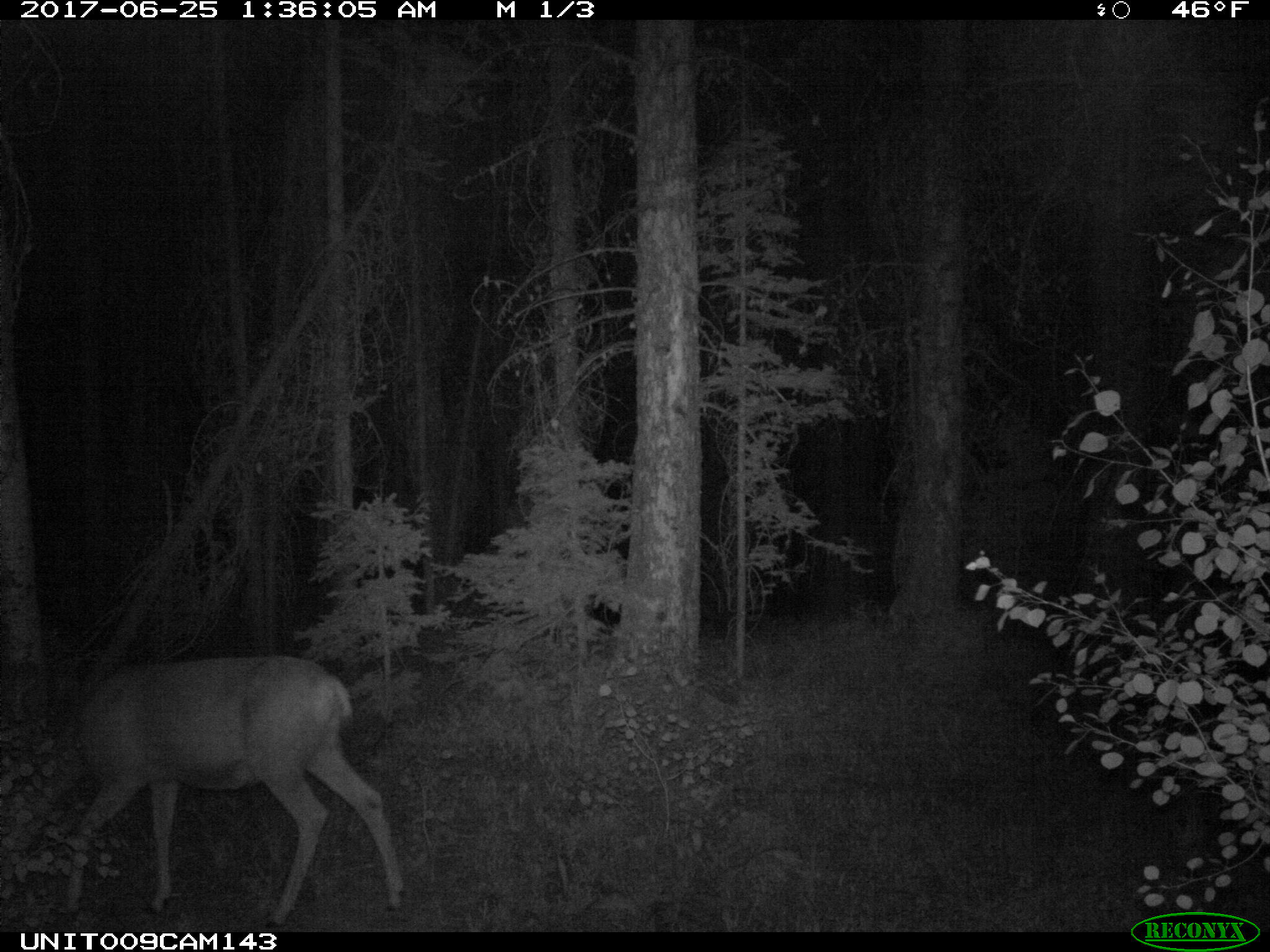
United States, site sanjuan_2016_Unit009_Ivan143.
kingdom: Animalia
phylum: Chordata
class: Mammalia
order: Artiodactyla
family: Cervidae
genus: Odocoileus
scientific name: Odocoileus hemionus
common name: mule deer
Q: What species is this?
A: Odocoileus hemionus (mule deer).